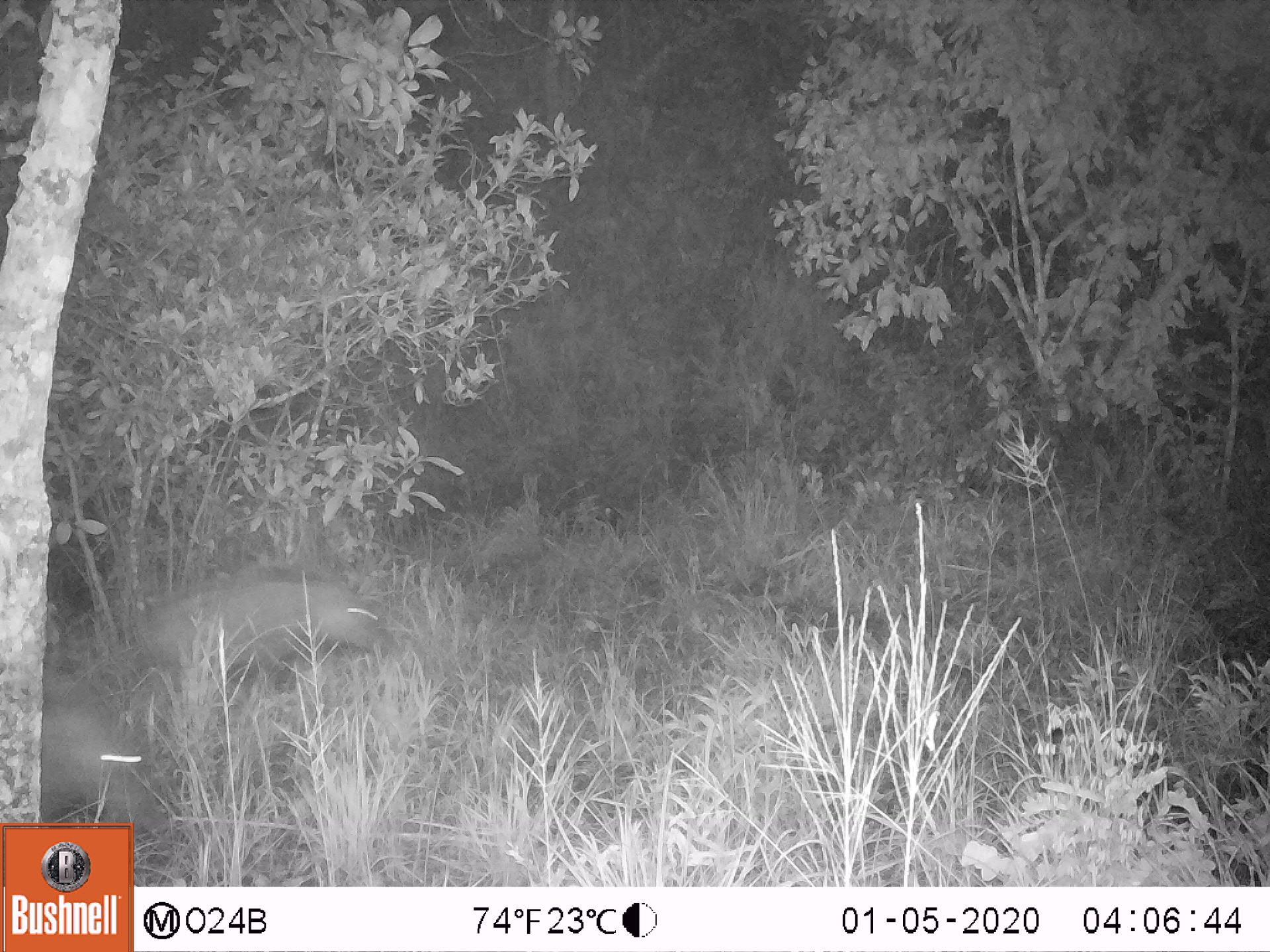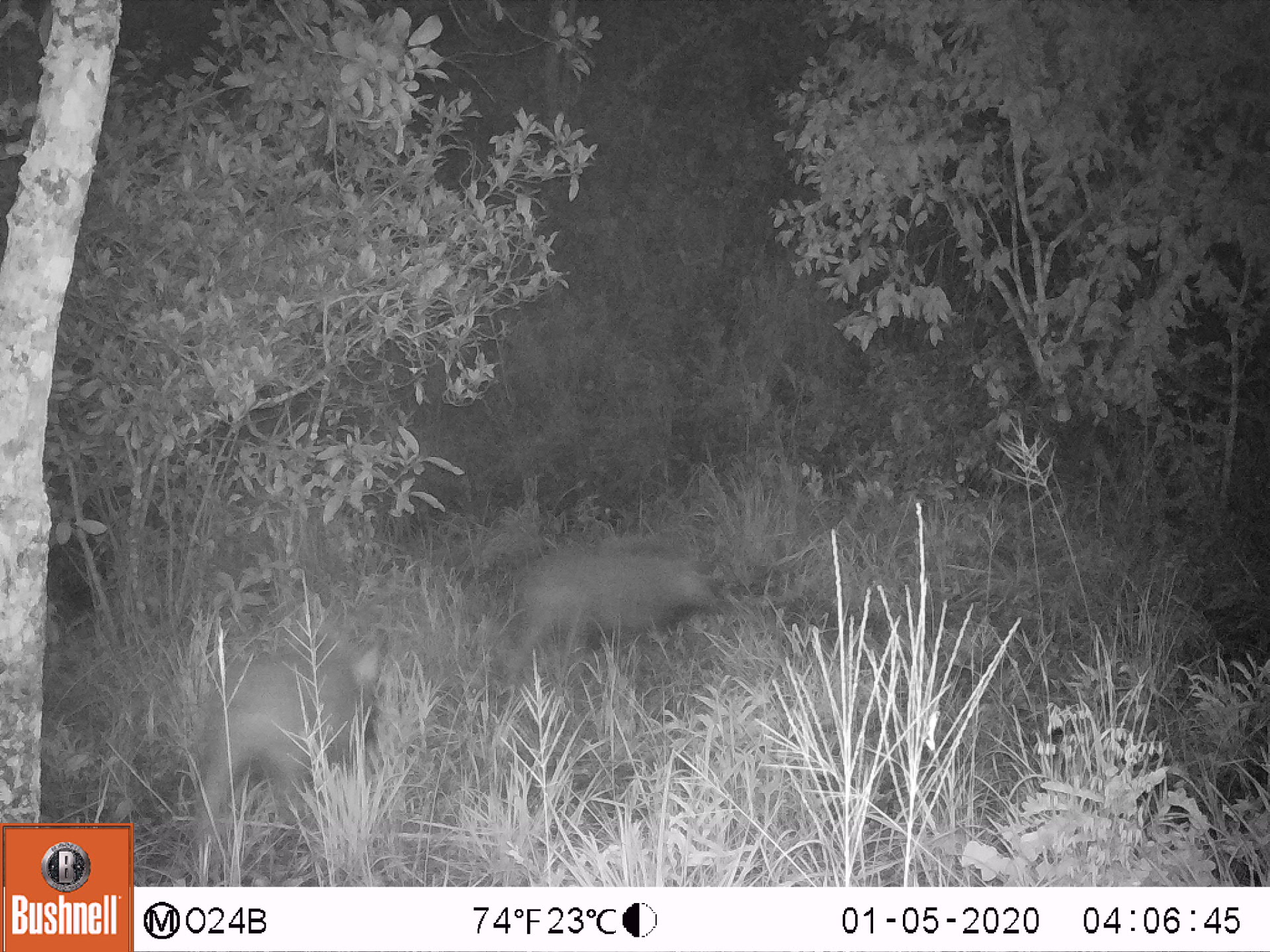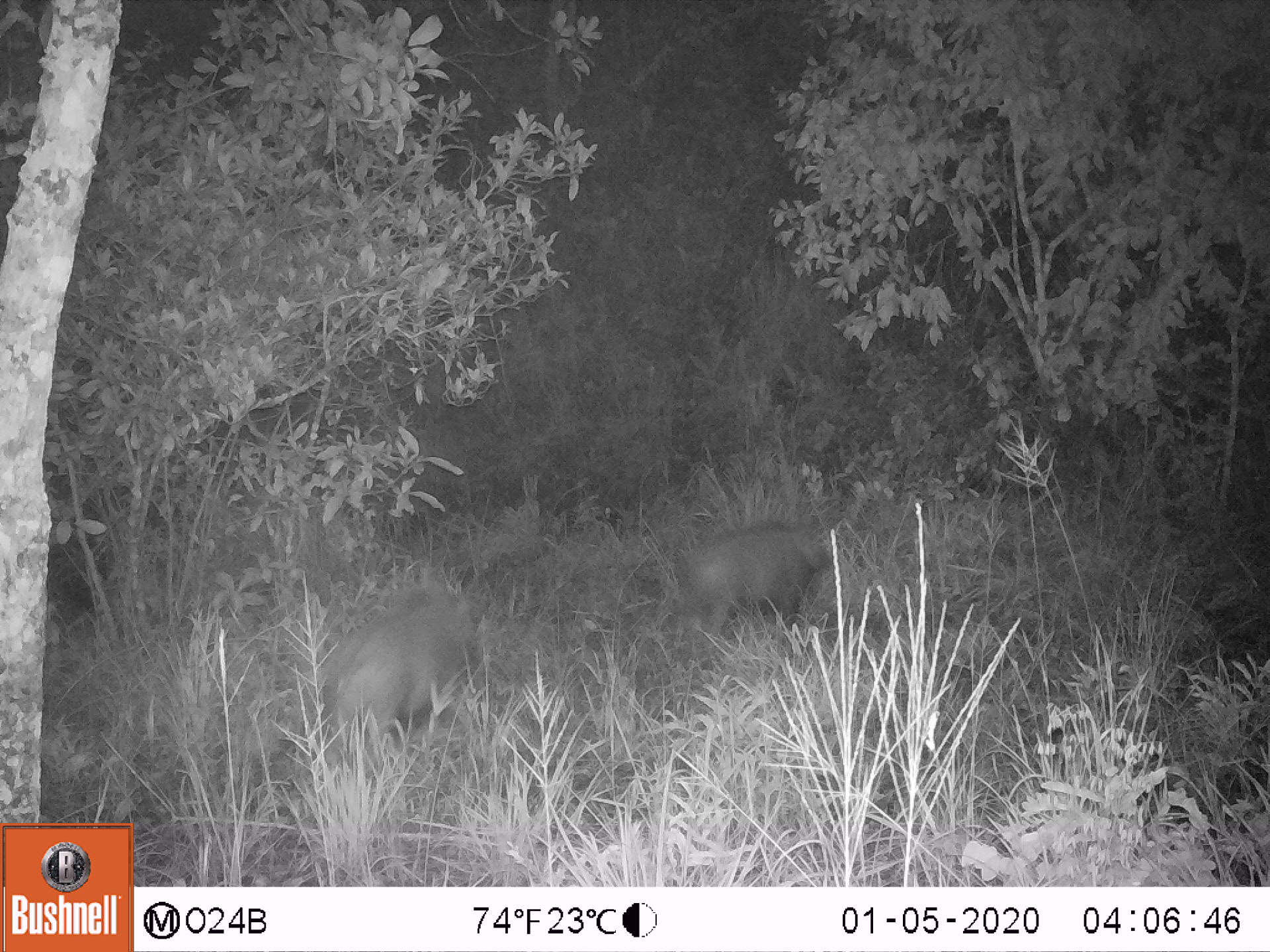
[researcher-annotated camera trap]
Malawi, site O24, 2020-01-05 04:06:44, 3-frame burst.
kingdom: Animalia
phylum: Chordata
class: Mammalia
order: Artiodactyla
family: Suidae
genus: Potamochoerus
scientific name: Potamochoerus larvatus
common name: bushpig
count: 2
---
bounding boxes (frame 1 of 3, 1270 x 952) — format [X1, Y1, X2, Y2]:
bushpig: [139, 568, 376, 706]; [40, 686, 161, 816]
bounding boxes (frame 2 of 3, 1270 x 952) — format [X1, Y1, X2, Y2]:
bushpig: [200, 622, 394, 820]; [521, 529, 714, 671]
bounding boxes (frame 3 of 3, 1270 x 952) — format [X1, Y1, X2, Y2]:
bushpig: [311, 573, 480, 744]; [663, 513, 834, 634]